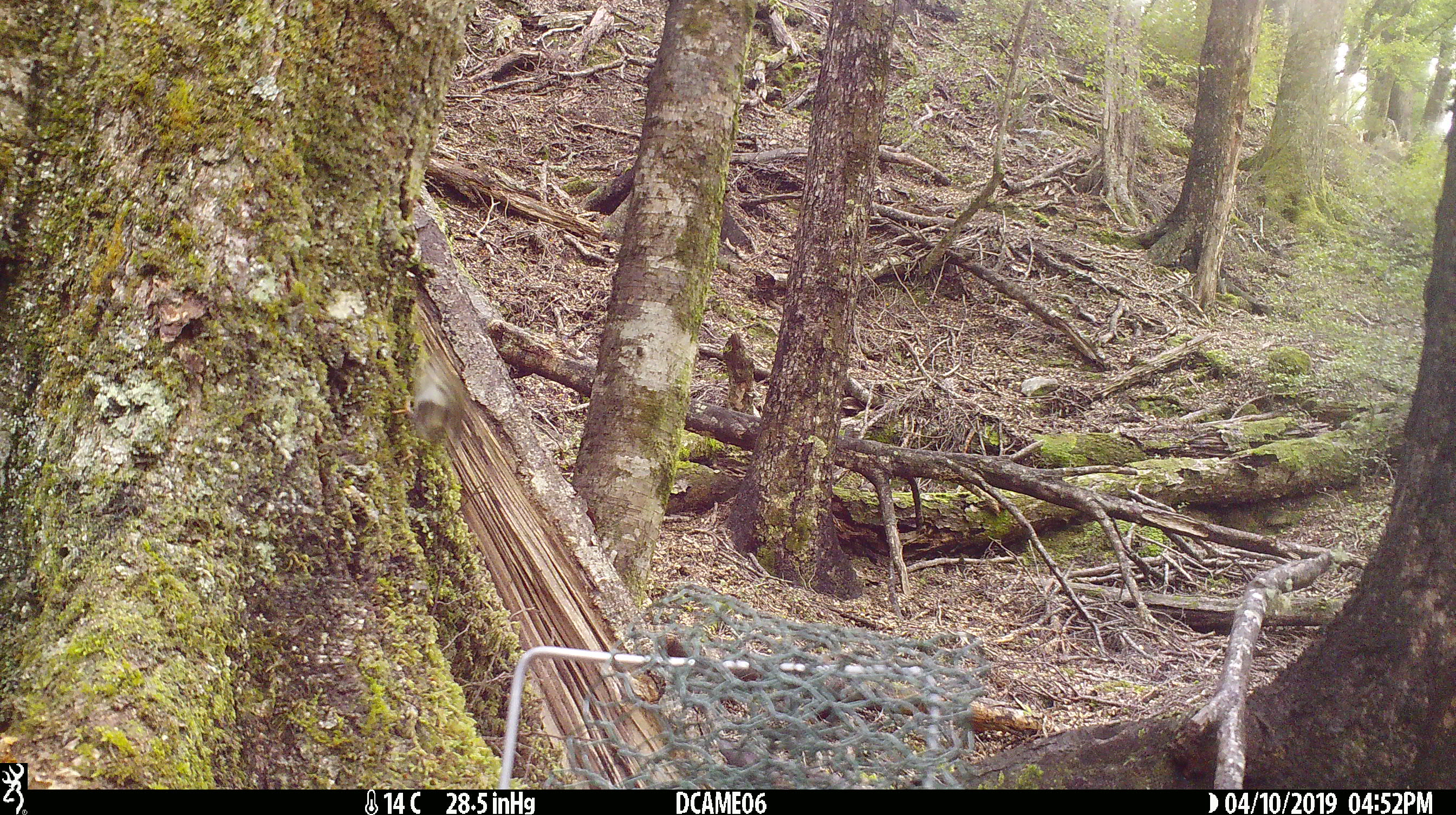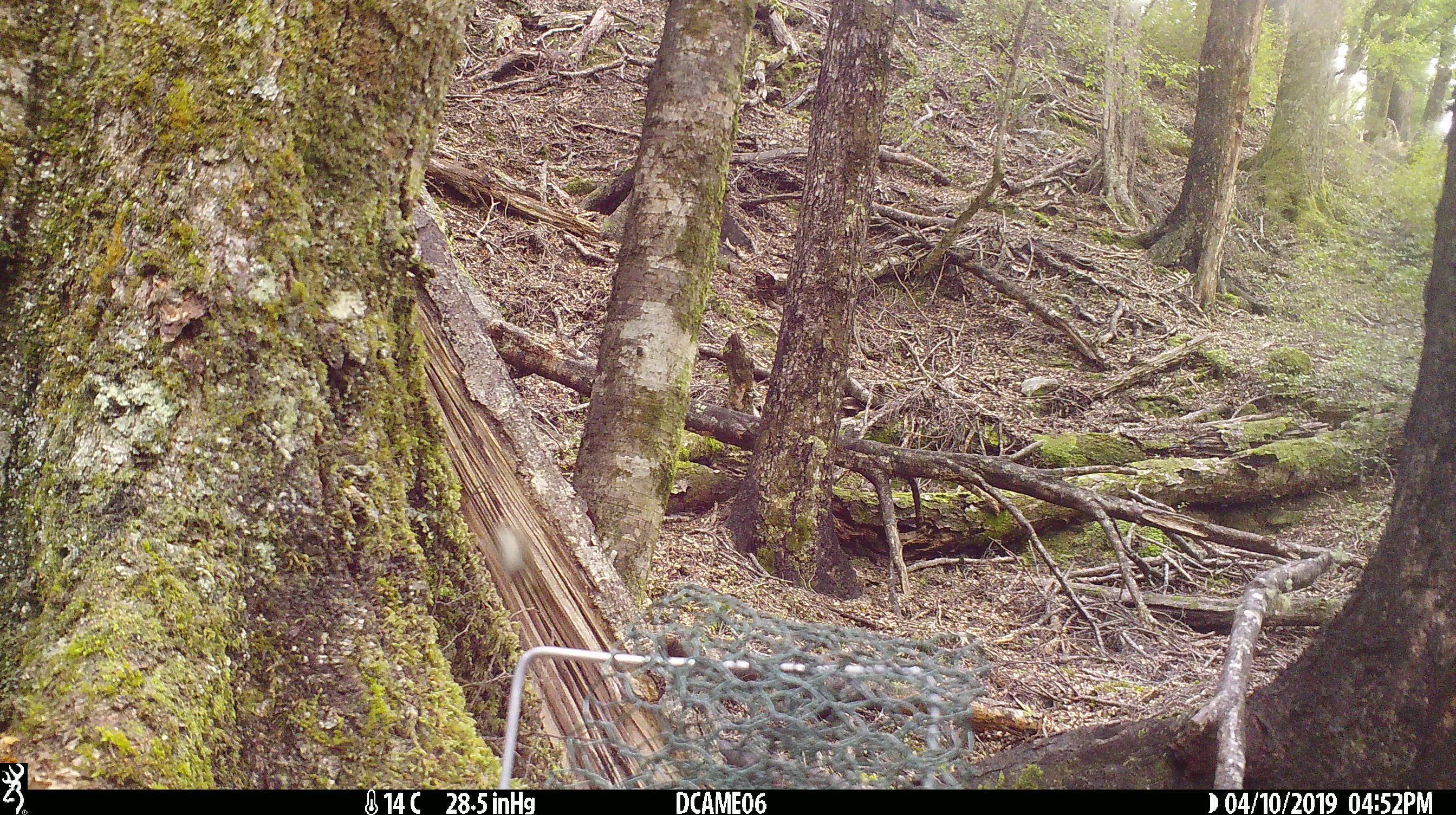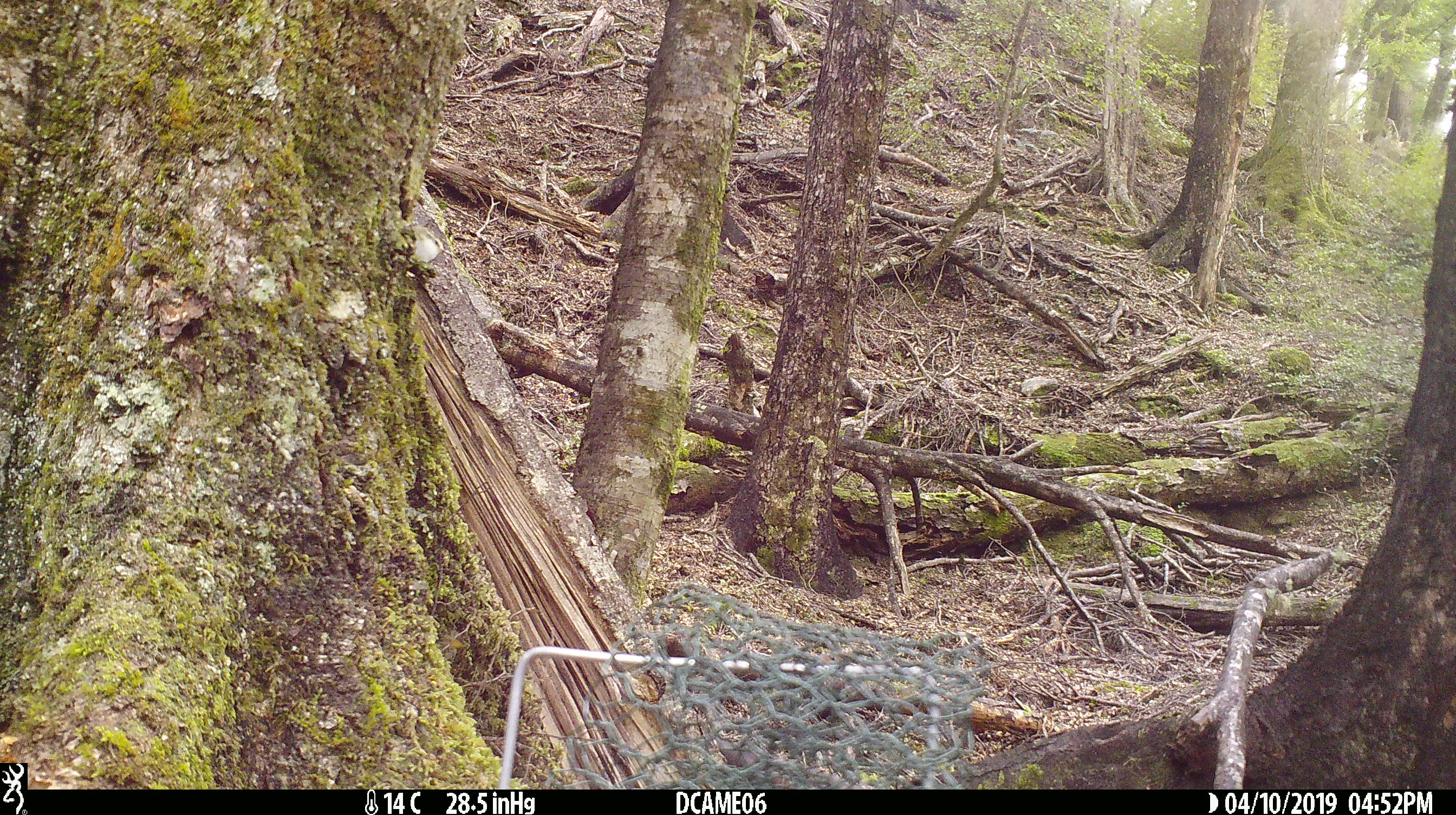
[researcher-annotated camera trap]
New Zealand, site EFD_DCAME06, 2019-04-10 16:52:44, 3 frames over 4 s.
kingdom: Animalia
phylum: Chordata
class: Aves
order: Passeriformes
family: Acanthisittidae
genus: Acanthisitta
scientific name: Acanthisitta chloris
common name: rifleman